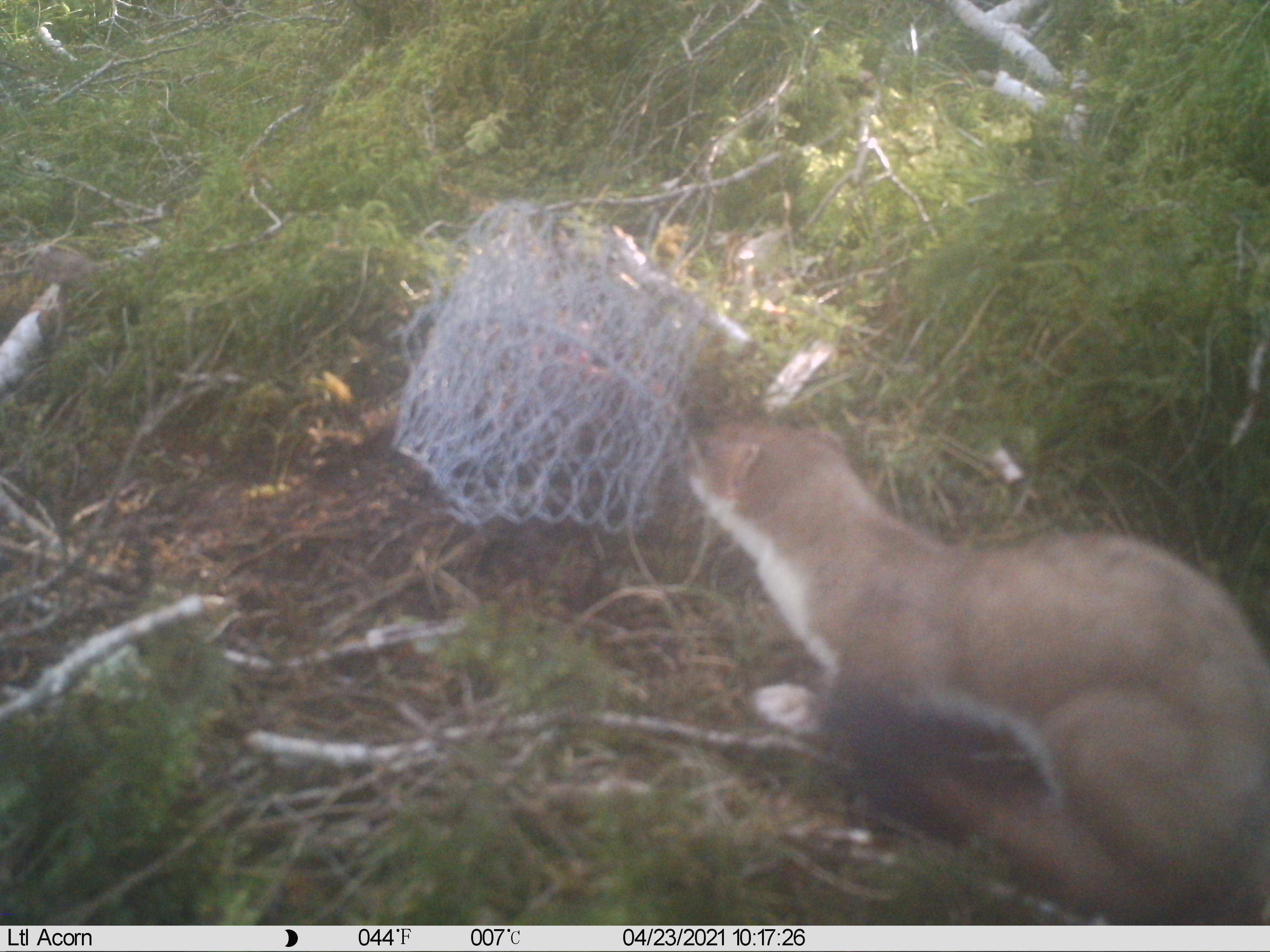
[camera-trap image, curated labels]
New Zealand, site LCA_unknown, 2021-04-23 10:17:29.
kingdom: Animalia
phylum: Chordata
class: Mammalia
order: Carnivora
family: Mustelidae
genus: Mustela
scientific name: Mustela erminea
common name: stoat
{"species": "stoat (Mustela erminea)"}